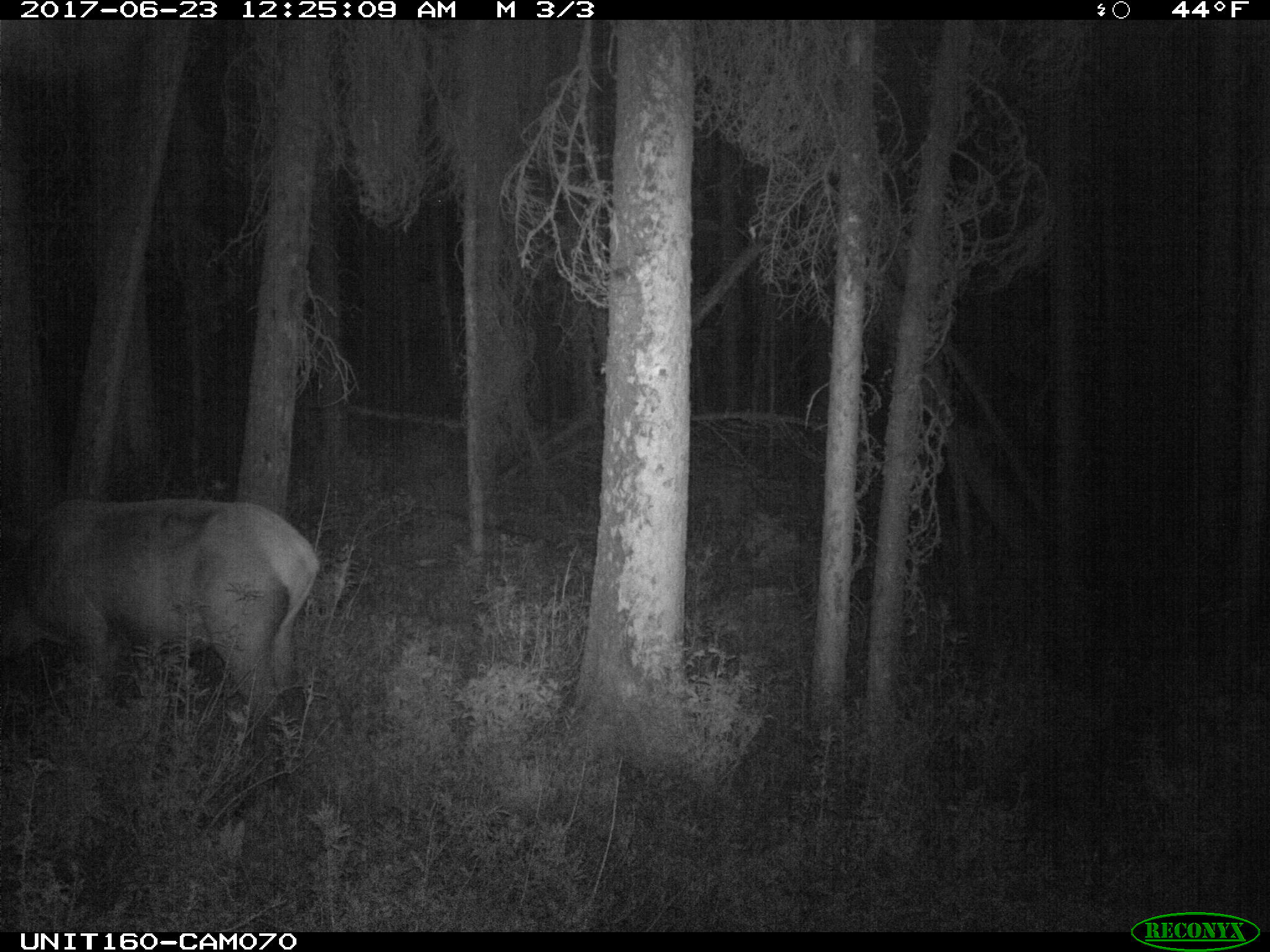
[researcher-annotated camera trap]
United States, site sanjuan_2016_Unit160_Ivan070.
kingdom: Animalia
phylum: Chordata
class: Mammalia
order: Artiodactyla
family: Cervidae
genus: Cervus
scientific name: Cervus elaphus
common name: red deer